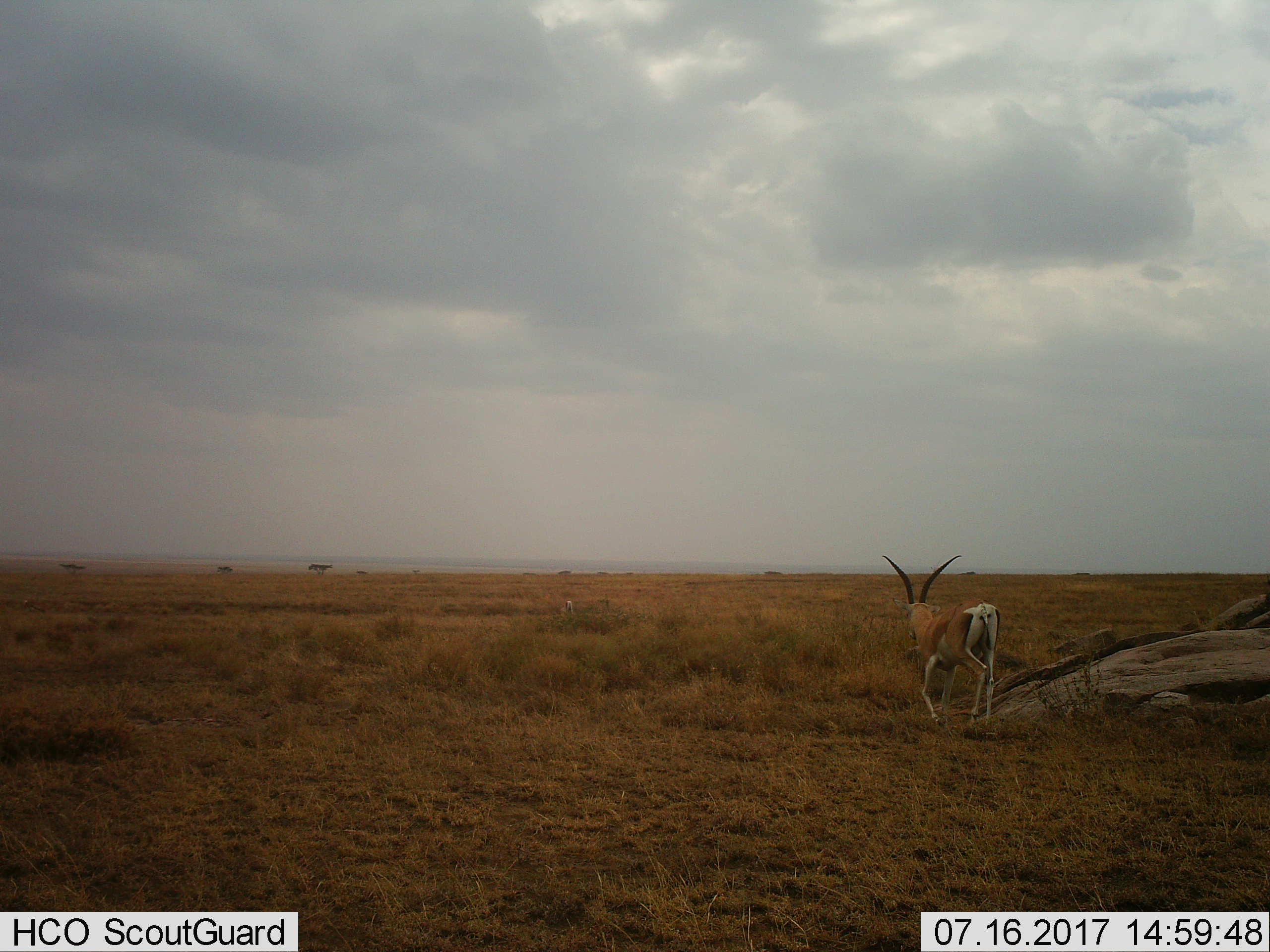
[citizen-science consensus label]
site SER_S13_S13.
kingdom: Animalia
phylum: Chordata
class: Mammalia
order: Artiodactyla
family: Bovidae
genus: Nanger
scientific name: Nanger granti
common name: grant's gazelle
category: gazellegrants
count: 2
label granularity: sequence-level